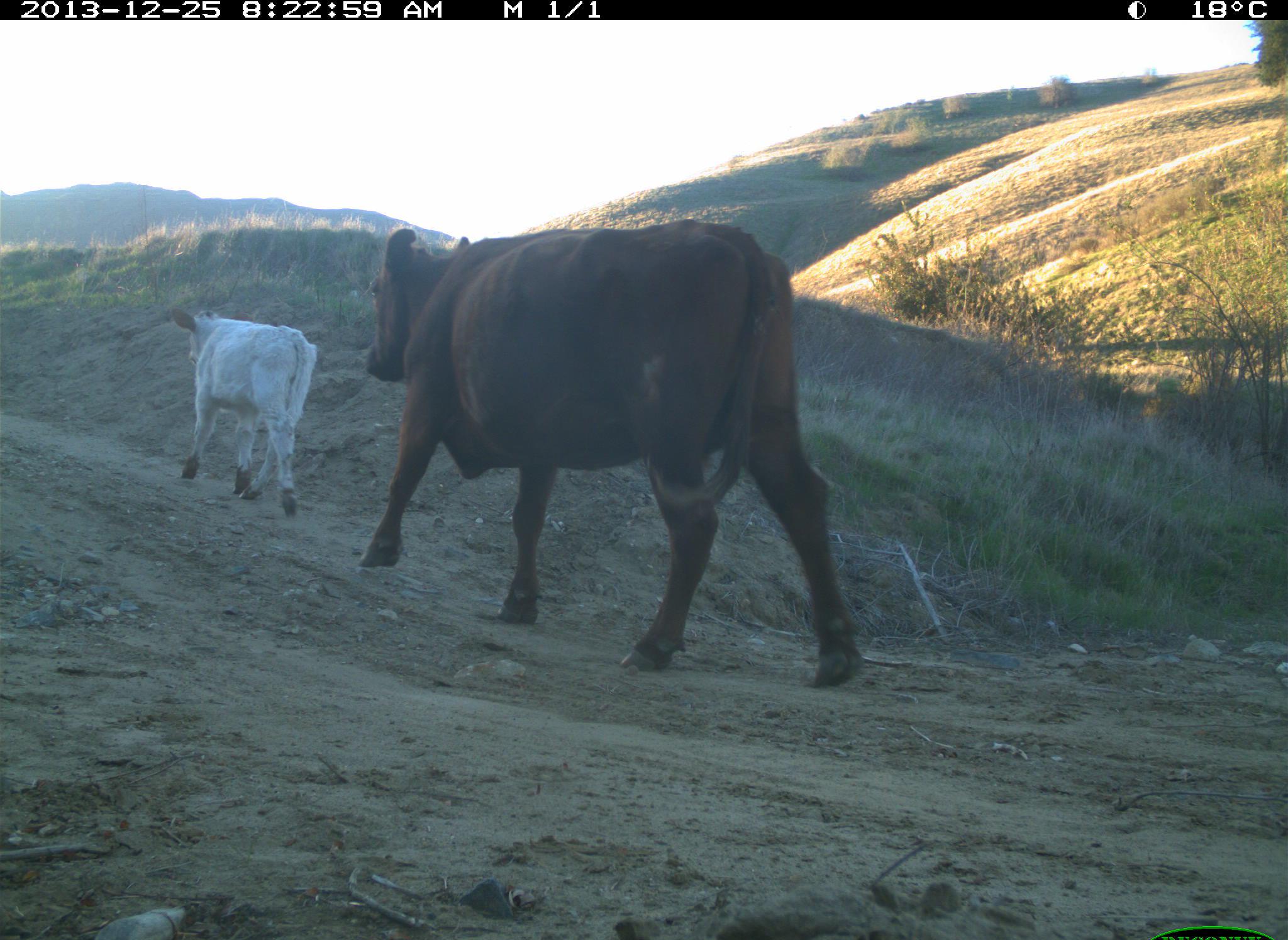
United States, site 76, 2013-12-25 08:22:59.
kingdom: Animalia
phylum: Chordata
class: Mammalia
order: Artiodactyla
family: Bovidae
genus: Bos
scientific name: Bos taurus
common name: cow